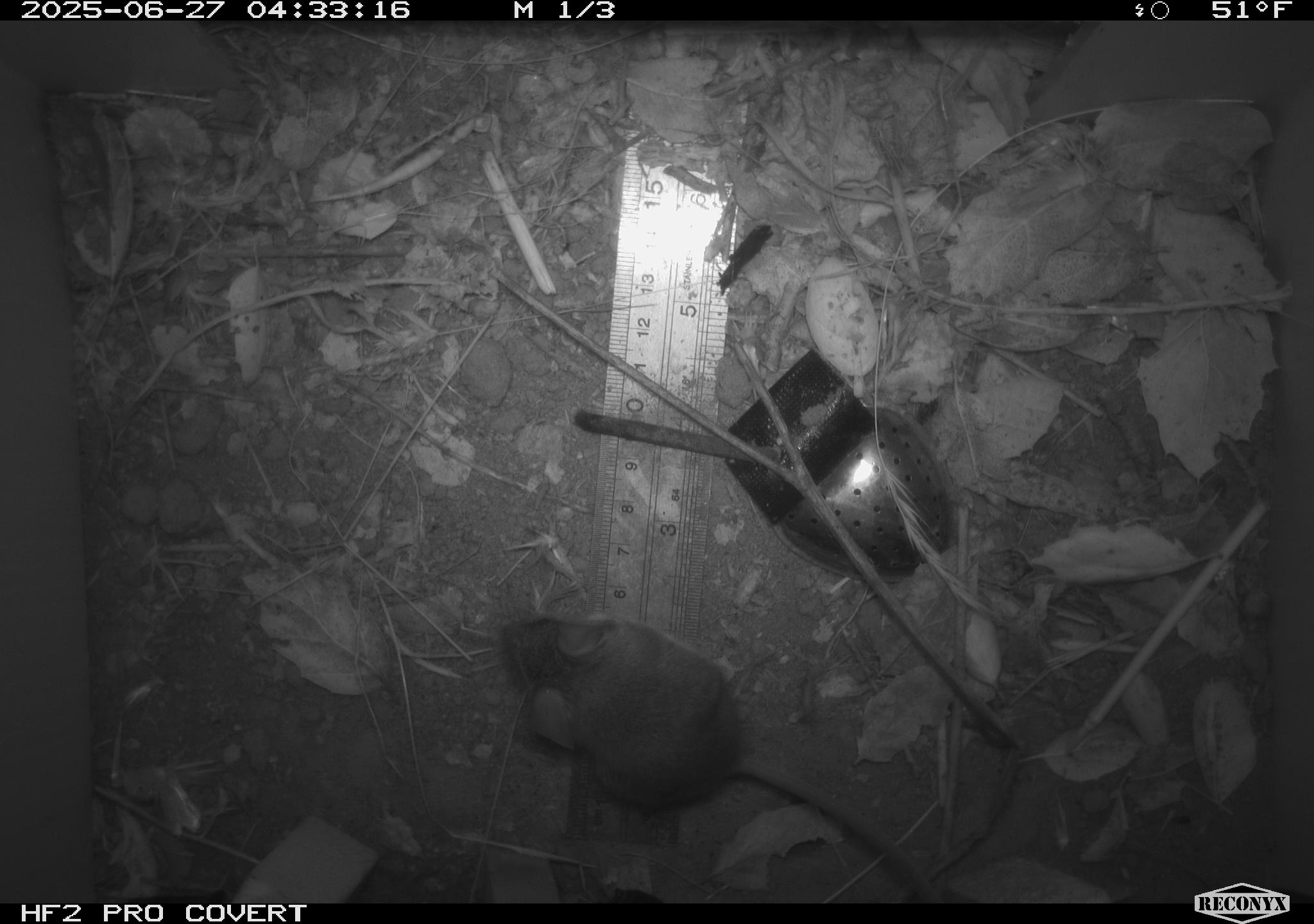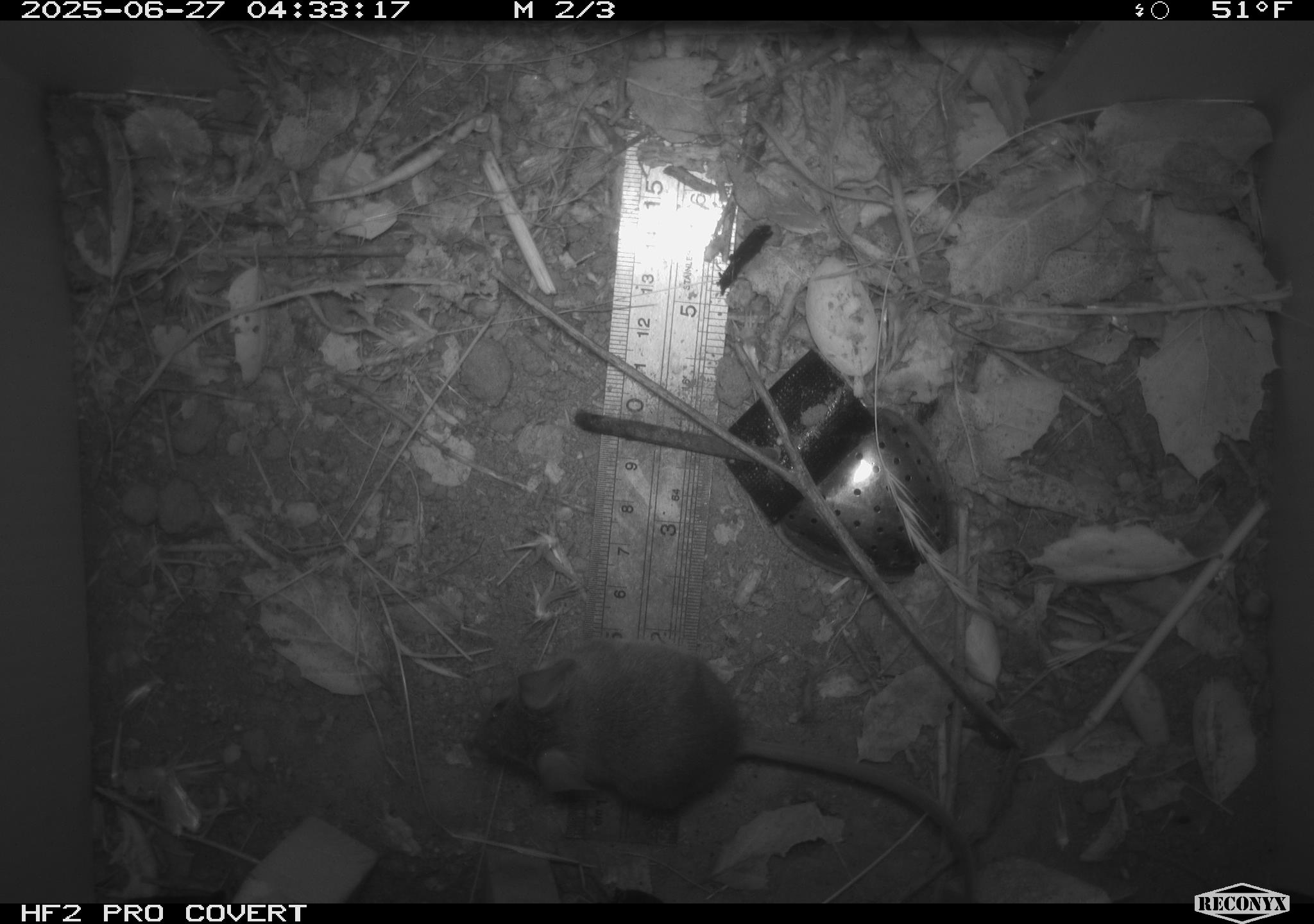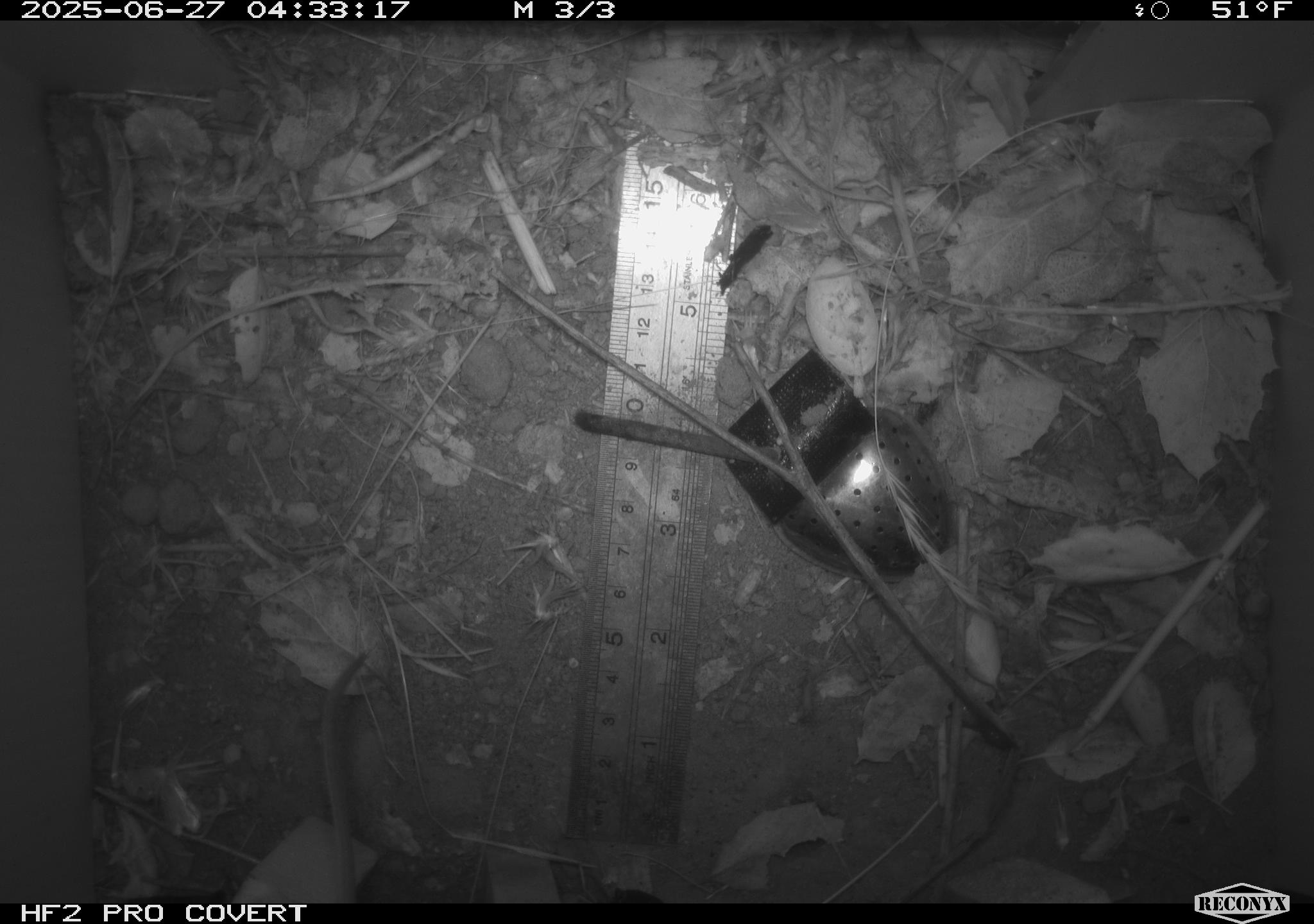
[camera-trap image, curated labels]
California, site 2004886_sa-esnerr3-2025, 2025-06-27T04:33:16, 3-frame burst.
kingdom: Animalia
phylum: Chordata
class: Mammalia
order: Rodentia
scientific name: Rodentia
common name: rodent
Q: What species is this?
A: Rodent (Rodentia).